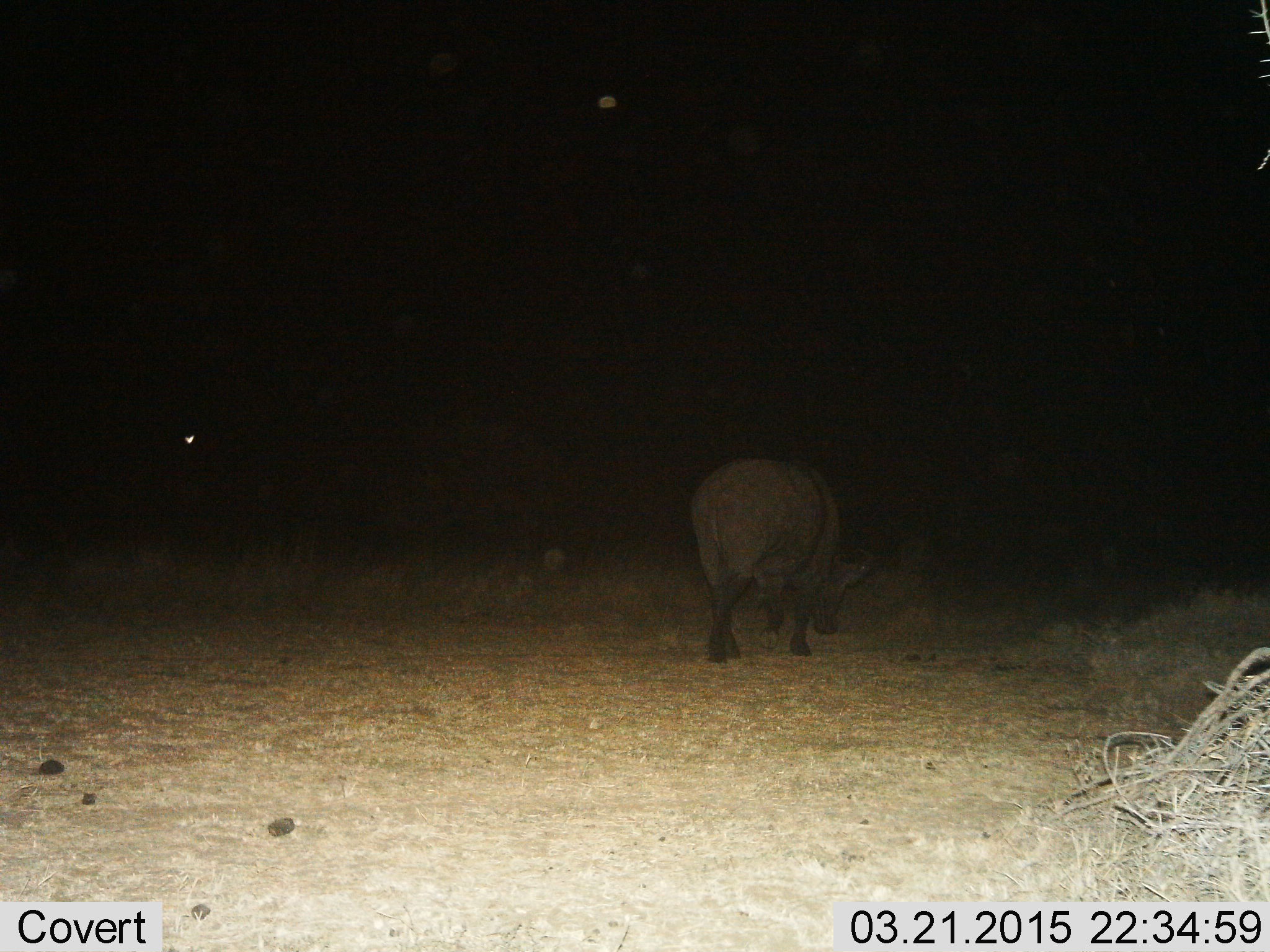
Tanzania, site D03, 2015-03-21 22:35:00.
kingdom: Animalia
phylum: Chordata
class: Mammalia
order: Artiodactyla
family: Bovidae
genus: Syncerus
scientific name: Syncerus caffer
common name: cape buffalo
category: buffalo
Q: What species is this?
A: Buffalo (cape buffalo) (Syncerus caffer).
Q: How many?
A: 1.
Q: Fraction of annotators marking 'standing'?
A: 10%.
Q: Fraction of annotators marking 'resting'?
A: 0%.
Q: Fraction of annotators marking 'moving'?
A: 70%.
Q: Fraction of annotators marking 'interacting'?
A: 0%.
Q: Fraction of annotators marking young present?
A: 0%.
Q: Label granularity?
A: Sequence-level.